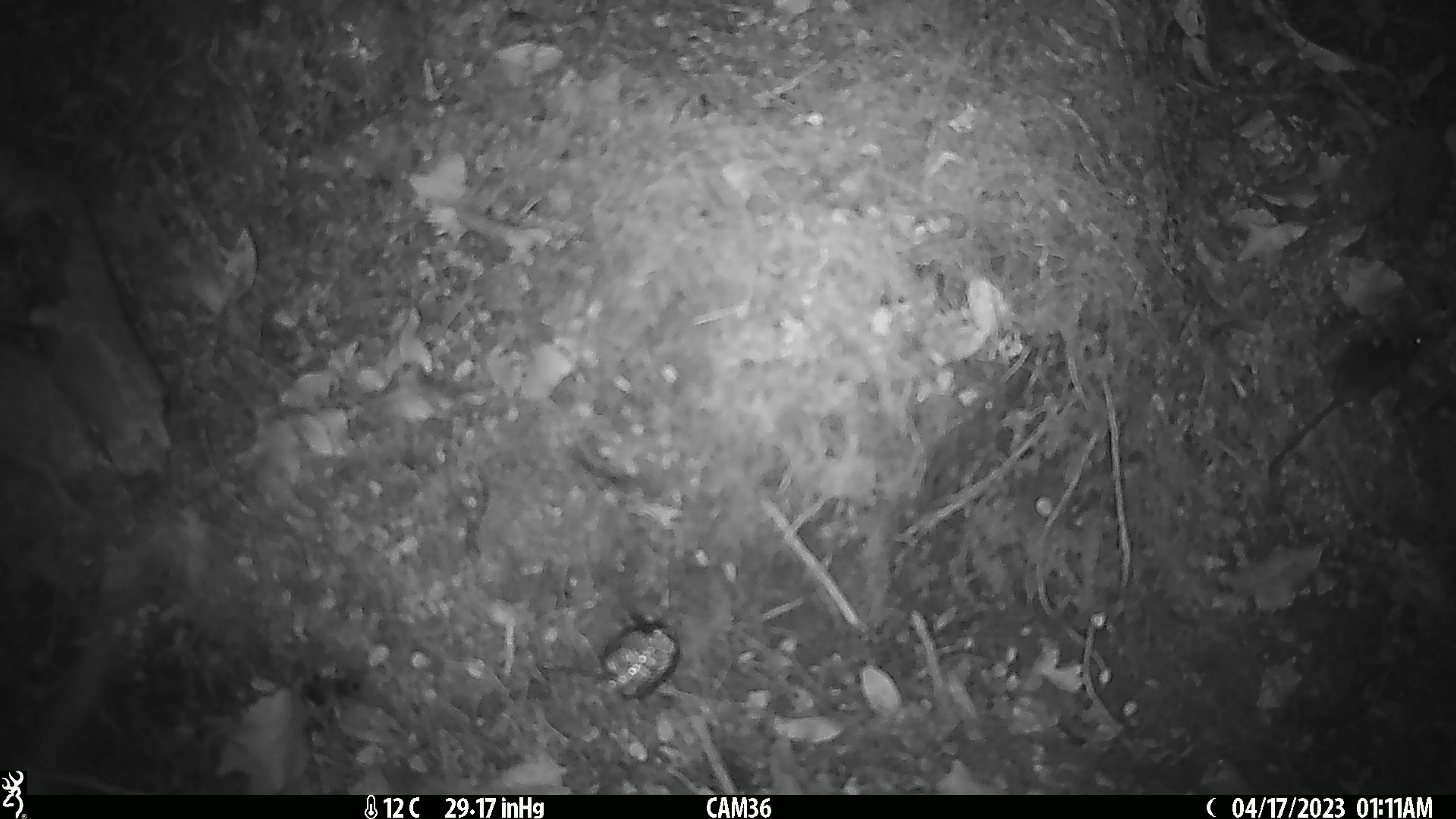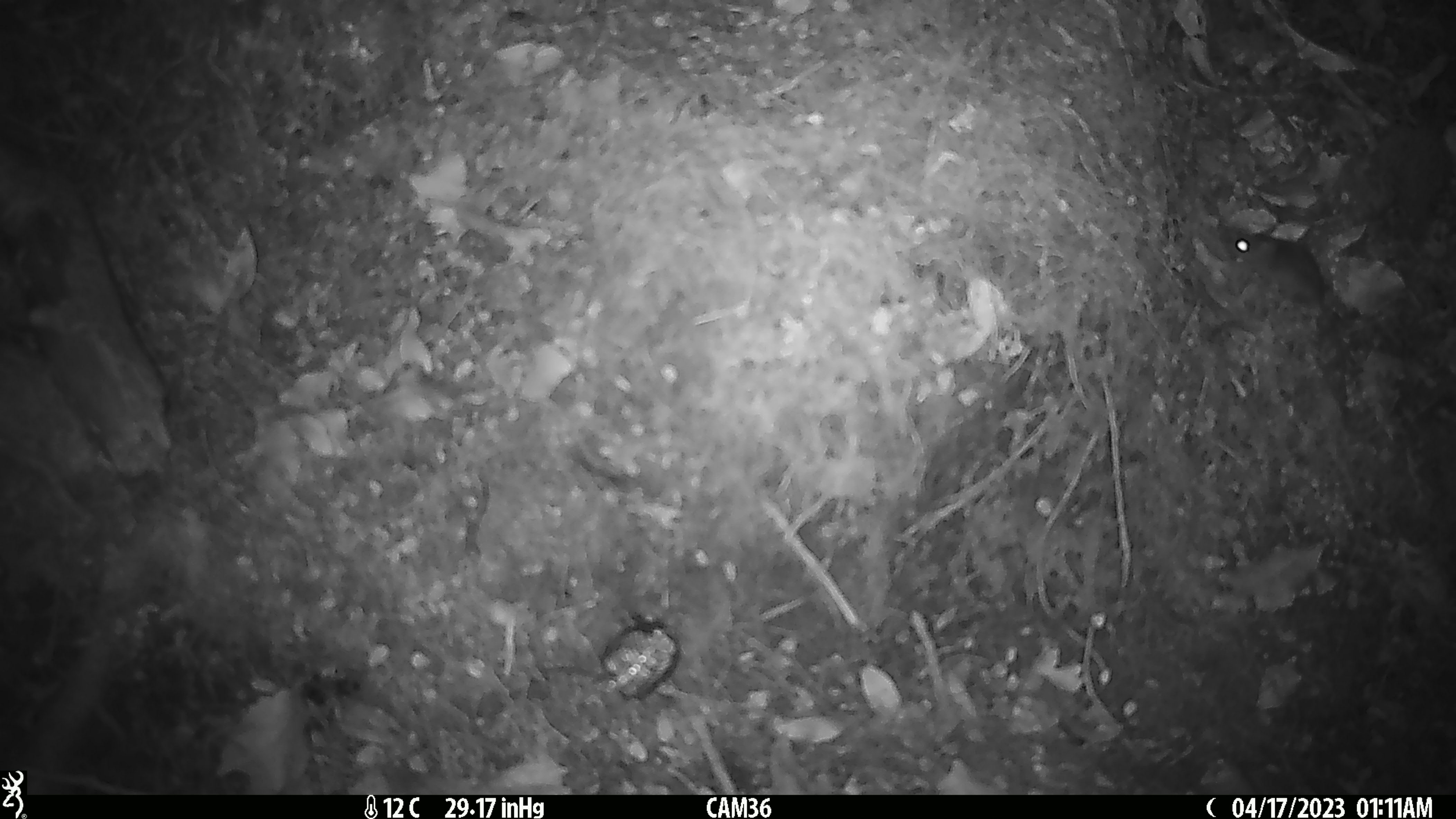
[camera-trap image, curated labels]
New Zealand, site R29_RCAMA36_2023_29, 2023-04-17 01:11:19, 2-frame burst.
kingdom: Animalia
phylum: Chordata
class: Mammalia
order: Rodentia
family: Muridae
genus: Mus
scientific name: Mus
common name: mouse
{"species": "mouse (Mus)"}